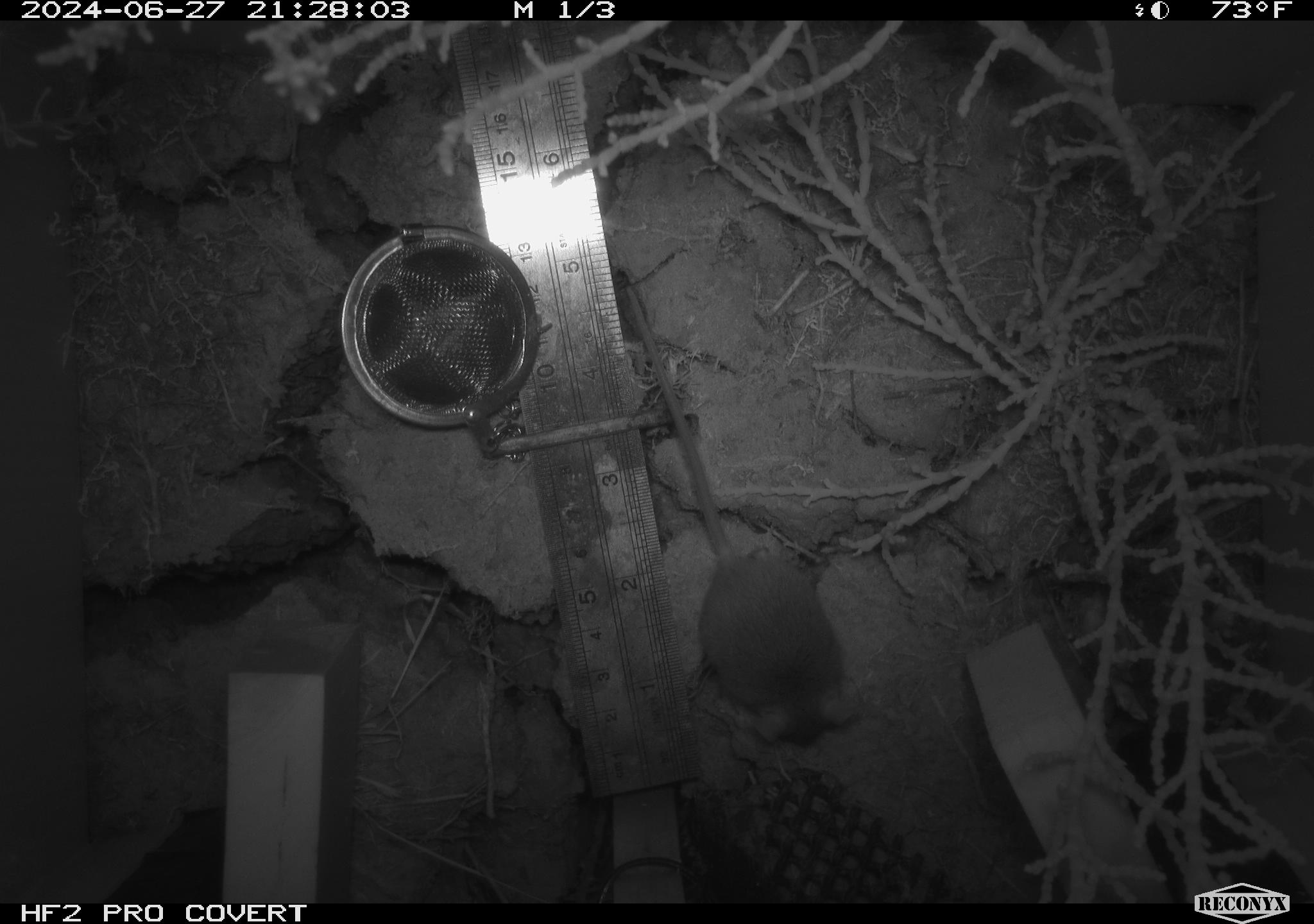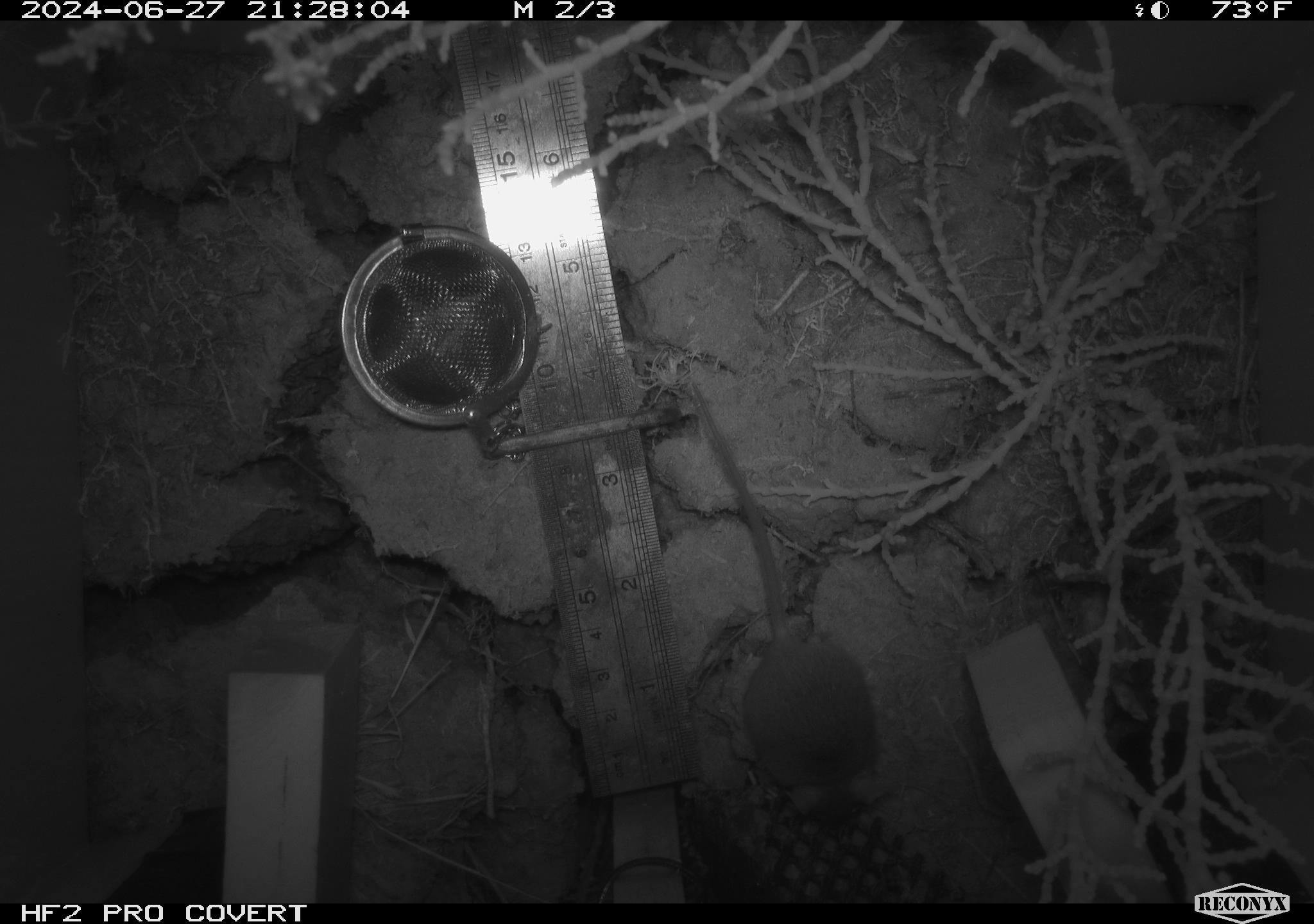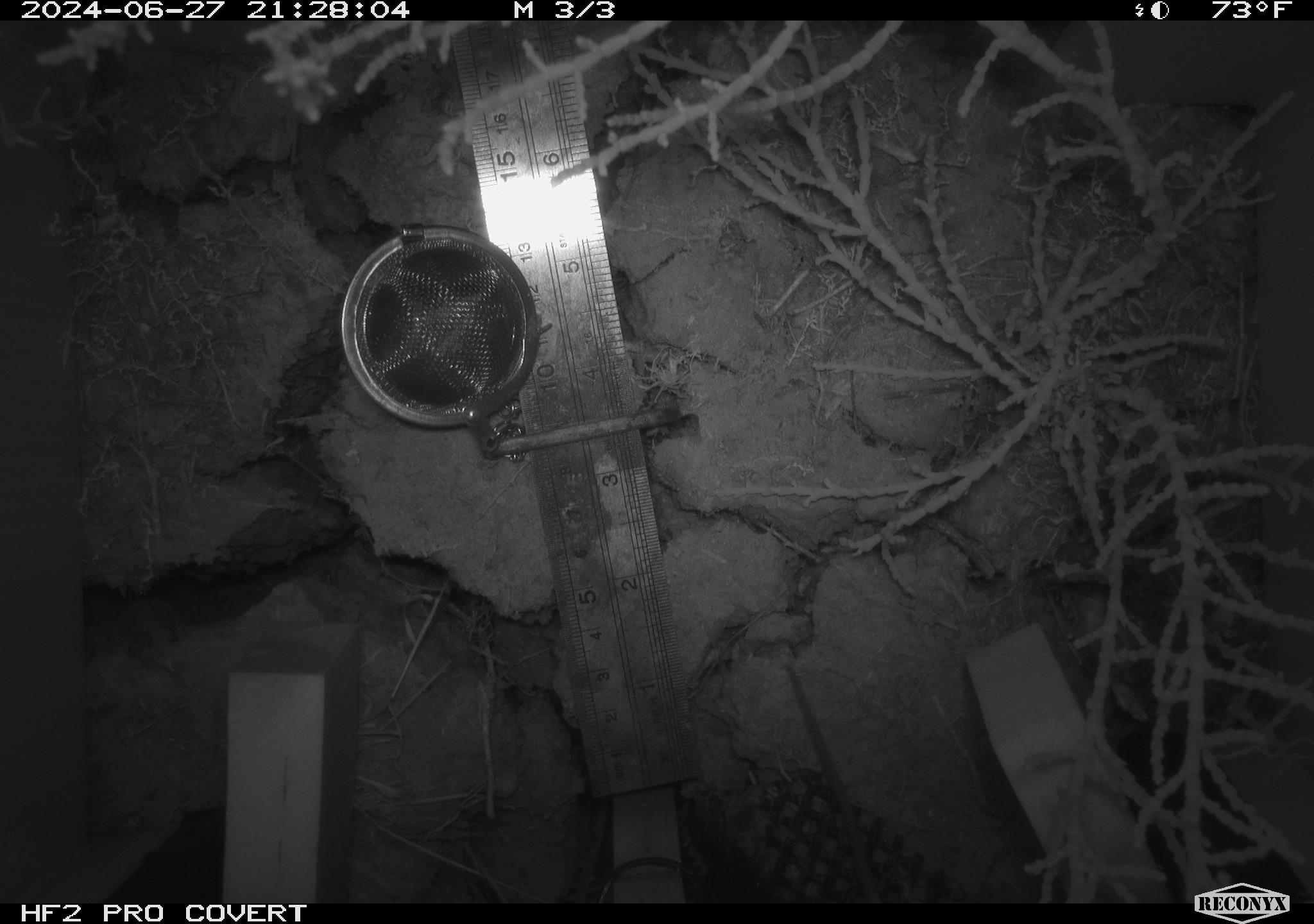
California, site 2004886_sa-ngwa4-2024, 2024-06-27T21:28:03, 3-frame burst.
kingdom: Animalia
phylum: Chordata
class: Mammalia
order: Rodentia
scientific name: Rodentia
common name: mouse species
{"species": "mouse species (Rodentia)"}